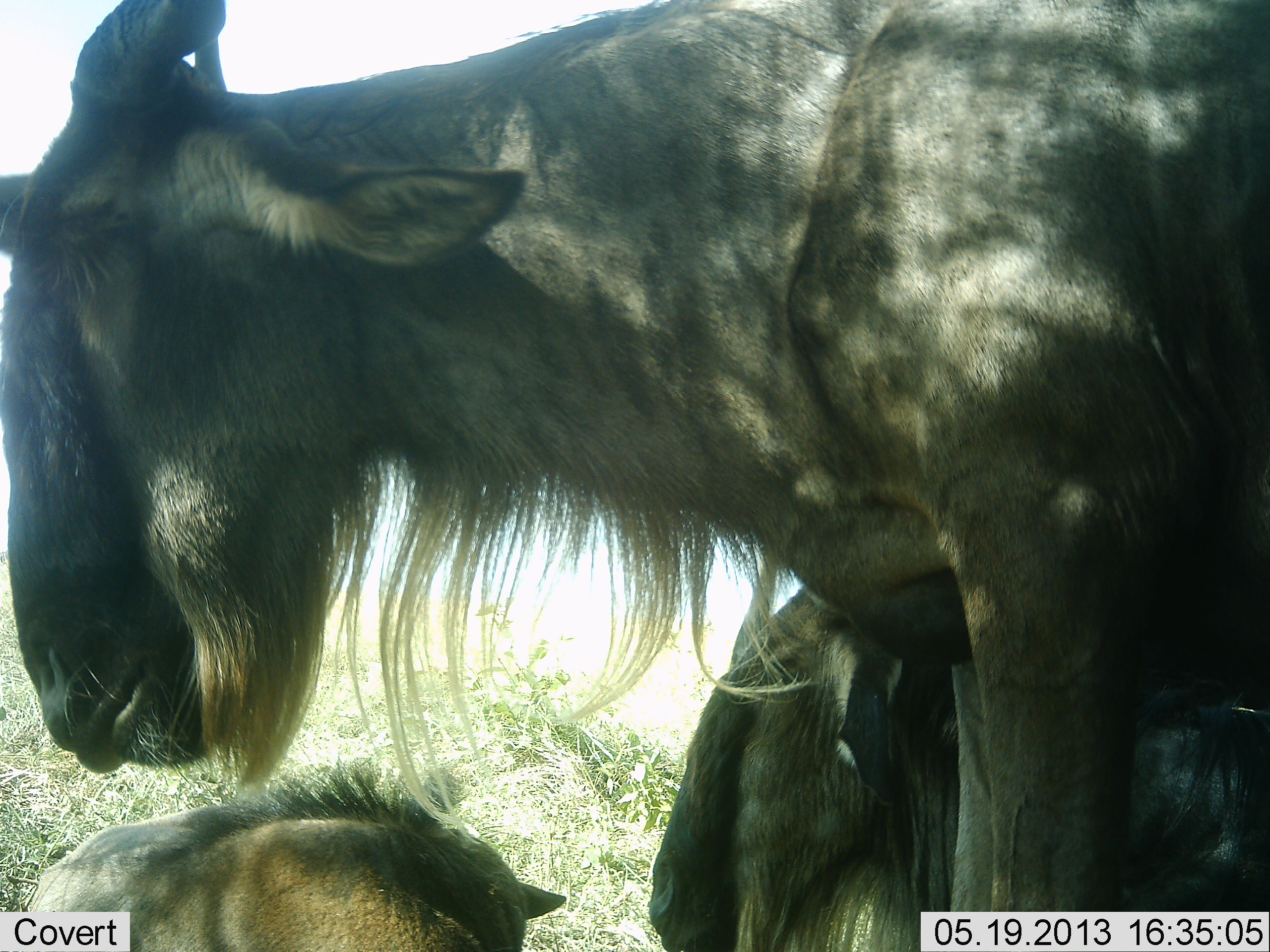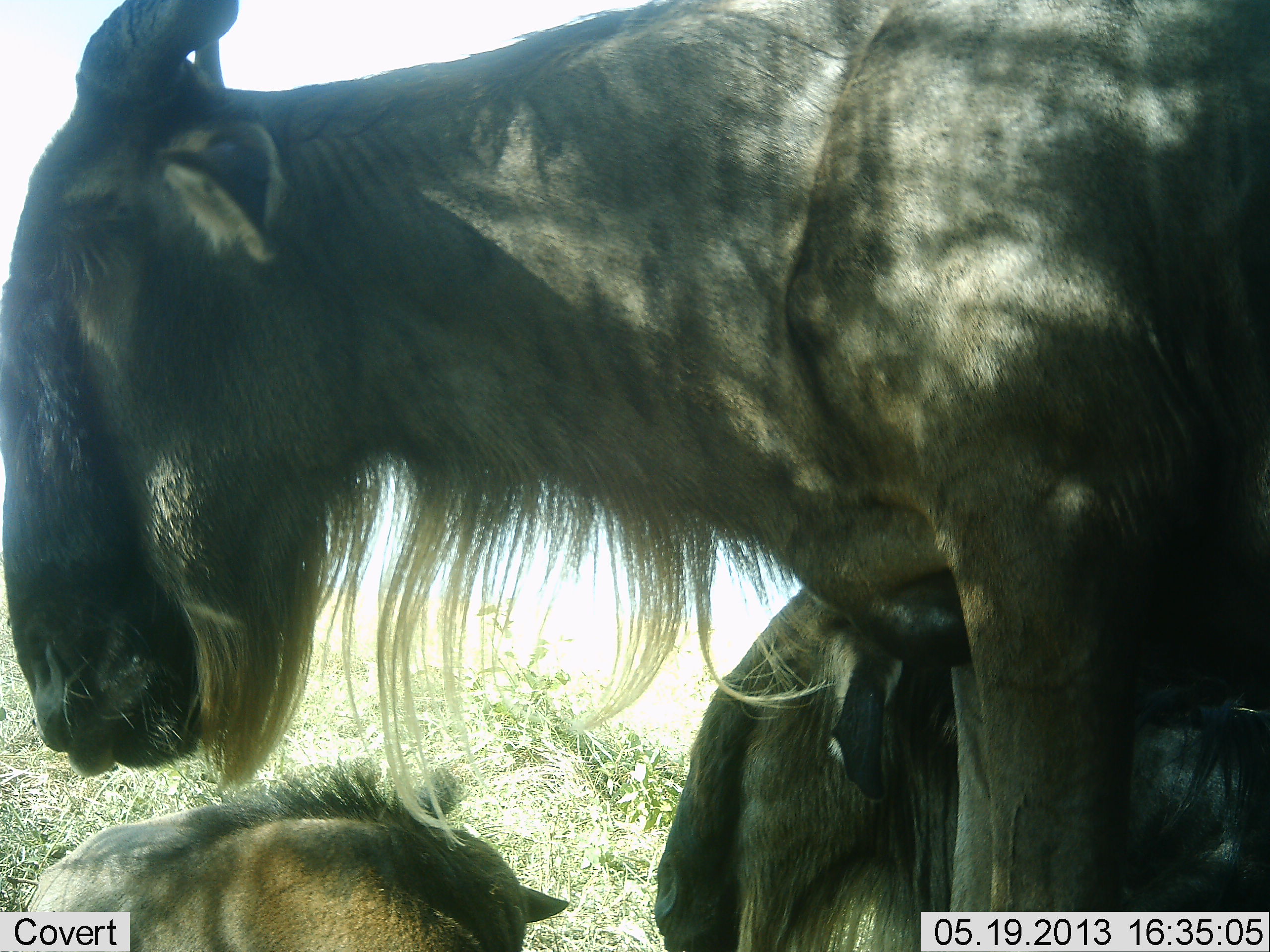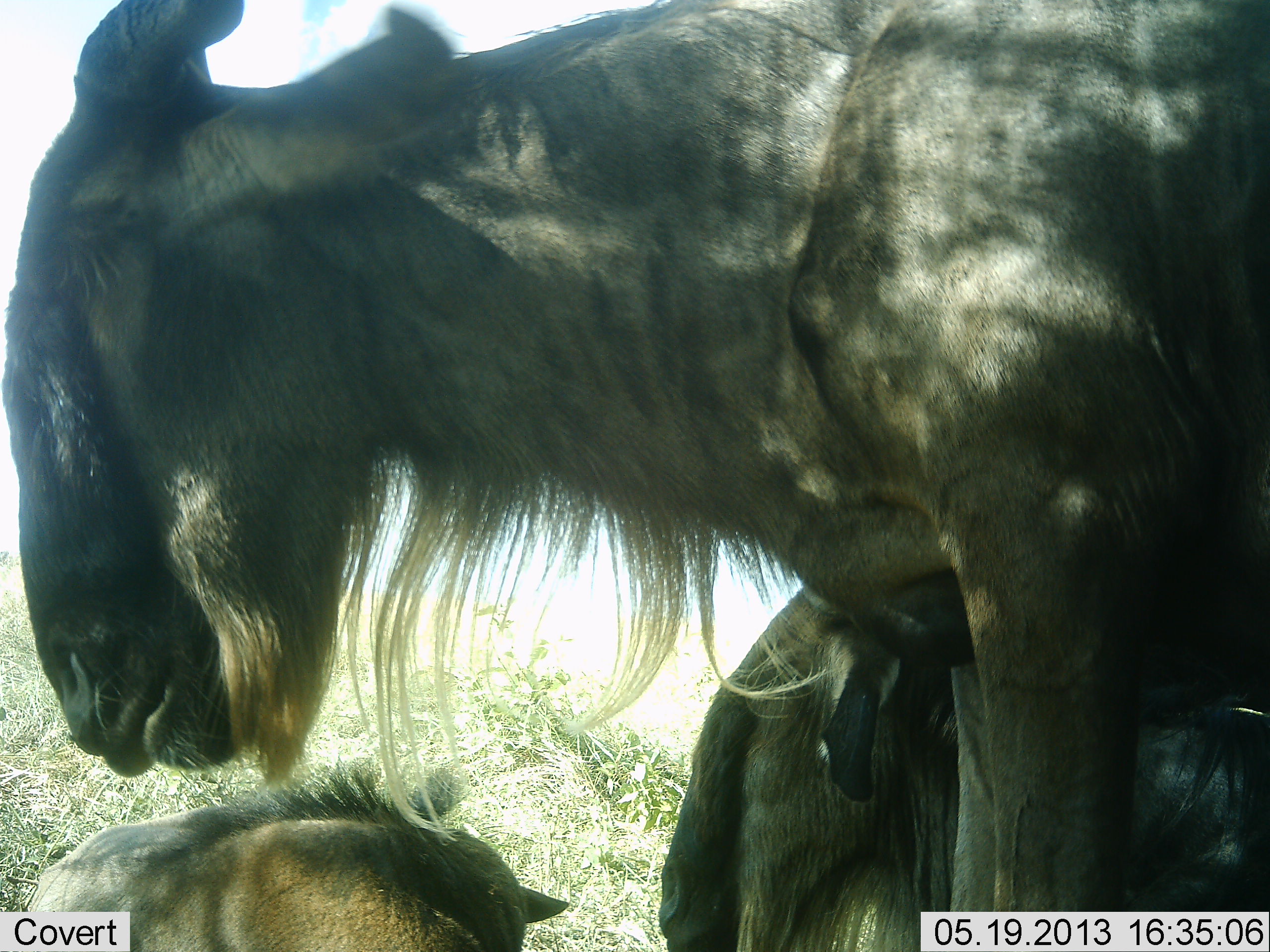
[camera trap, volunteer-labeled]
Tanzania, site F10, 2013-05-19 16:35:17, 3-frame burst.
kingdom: Animalia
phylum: Chordata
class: Mammalia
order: Artiodactyla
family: Bovidae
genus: Connochaetes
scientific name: Connochaetes taurinus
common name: blue wildebeest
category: wildebeest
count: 3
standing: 60%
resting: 90%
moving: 0%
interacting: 0%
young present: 30%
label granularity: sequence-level